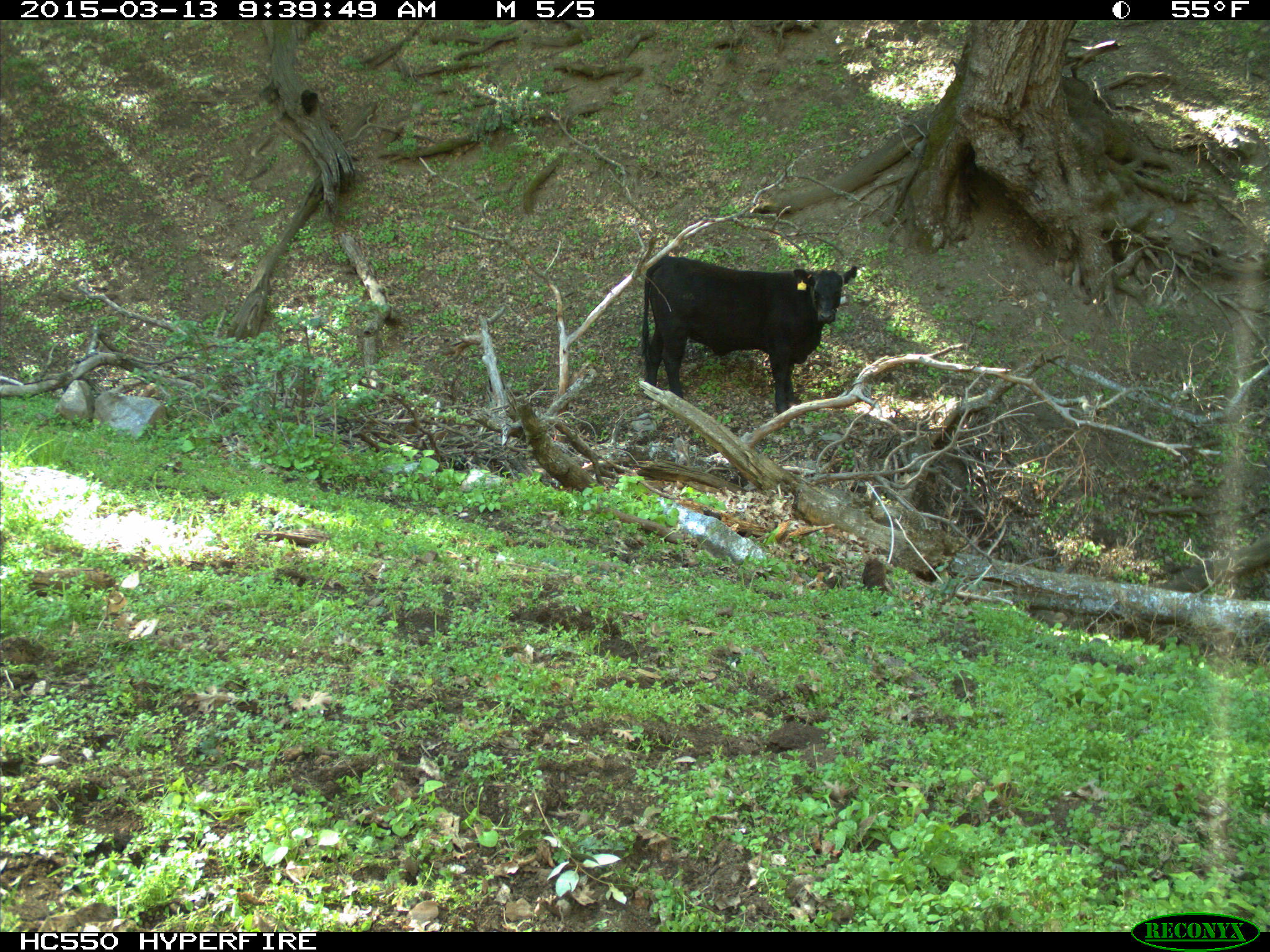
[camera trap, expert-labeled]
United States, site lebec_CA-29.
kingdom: Animalia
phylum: Chordata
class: Mammalia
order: Artiodactyla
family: Bovidae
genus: Bos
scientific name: Bos taurus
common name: domestic cow